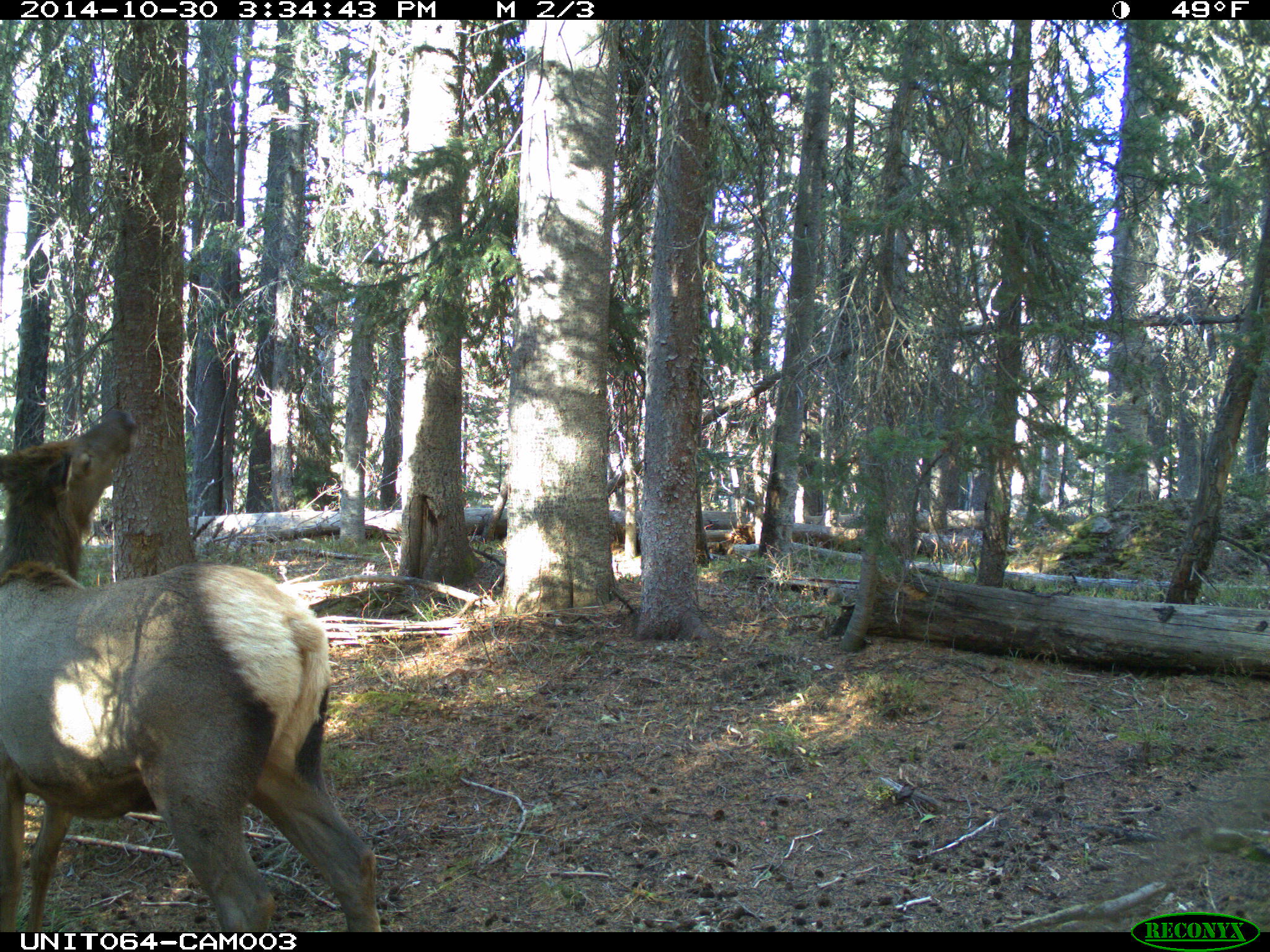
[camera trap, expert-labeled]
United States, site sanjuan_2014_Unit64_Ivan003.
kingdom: Animalia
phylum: Chordata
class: Mammalia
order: Artiodactyla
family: Cervidae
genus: Cervus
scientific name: Cervus elaphus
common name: red deer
Cervus elaphus (red deer).